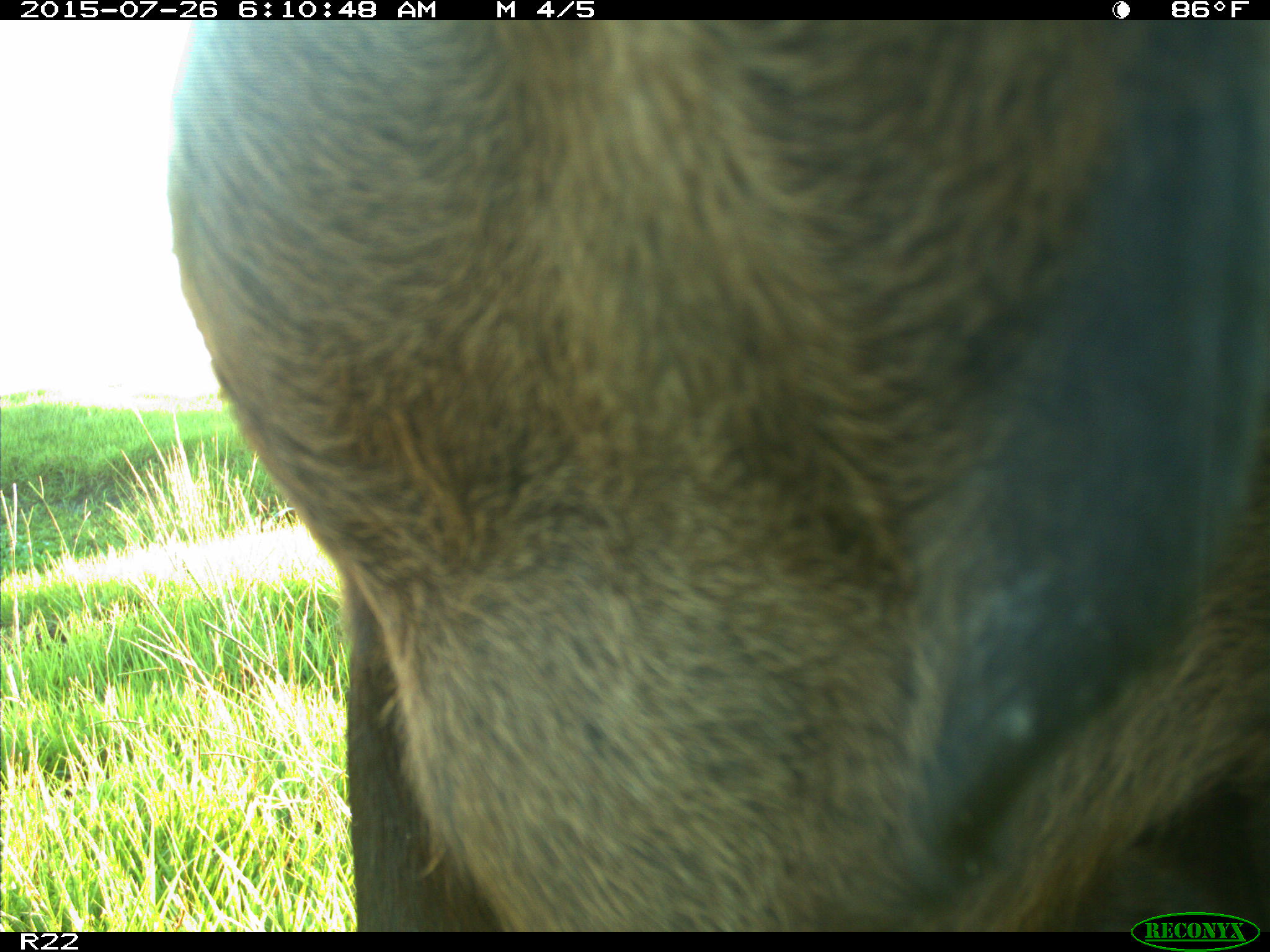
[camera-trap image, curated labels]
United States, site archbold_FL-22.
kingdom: Animalia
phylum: Chordata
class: Mammalia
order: Artiodactyla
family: Bovidae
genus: Bos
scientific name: Bos taurus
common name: domestic cow